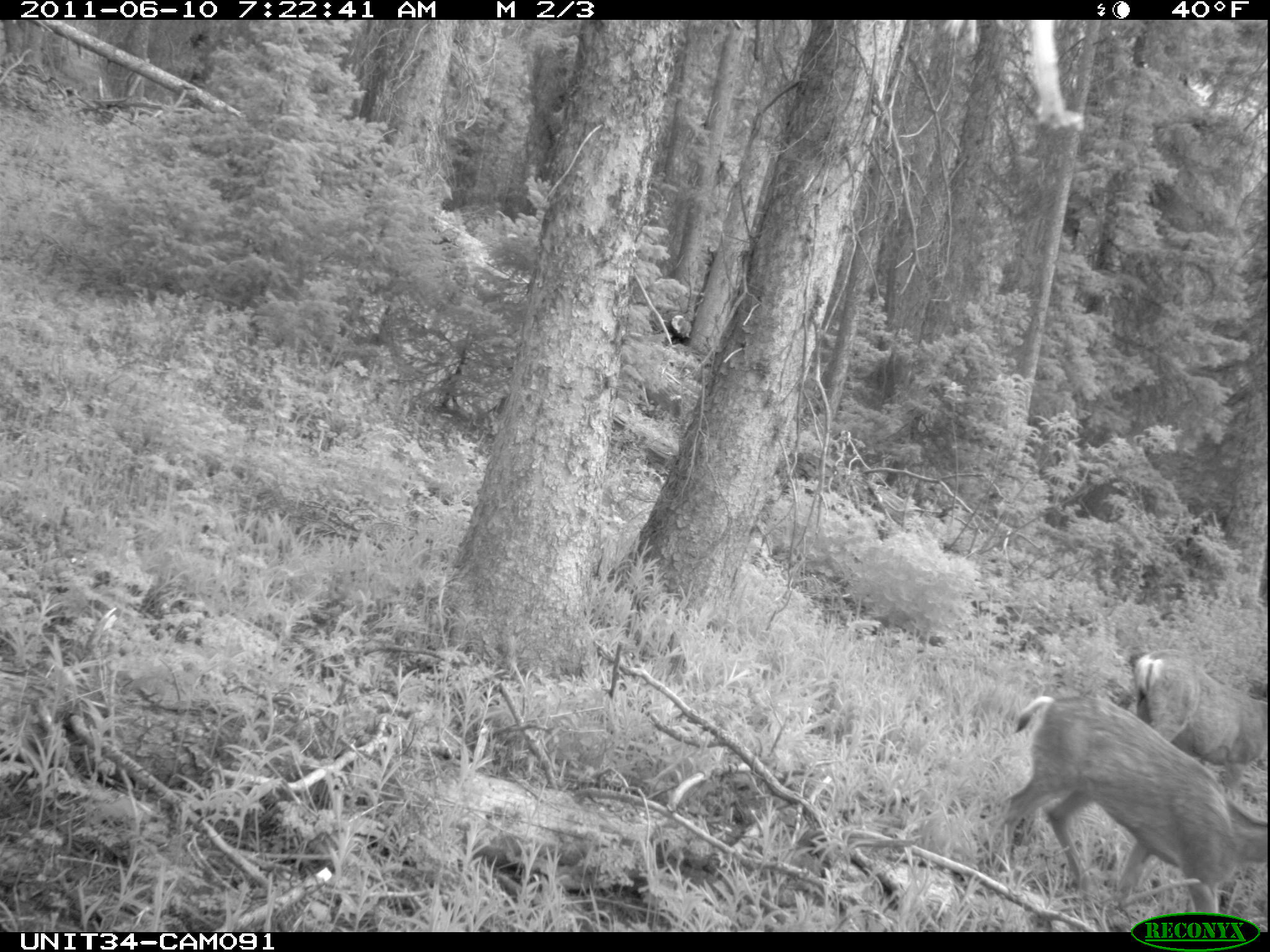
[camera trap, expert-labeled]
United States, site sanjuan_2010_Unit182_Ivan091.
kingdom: Animalia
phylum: Chordata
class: Mammalia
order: Artiodactyla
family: Cervidae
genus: Odocoileus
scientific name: Odocoileus hemionus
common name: mule deer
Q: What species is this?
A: Odocoileus hemionus (mule deer).